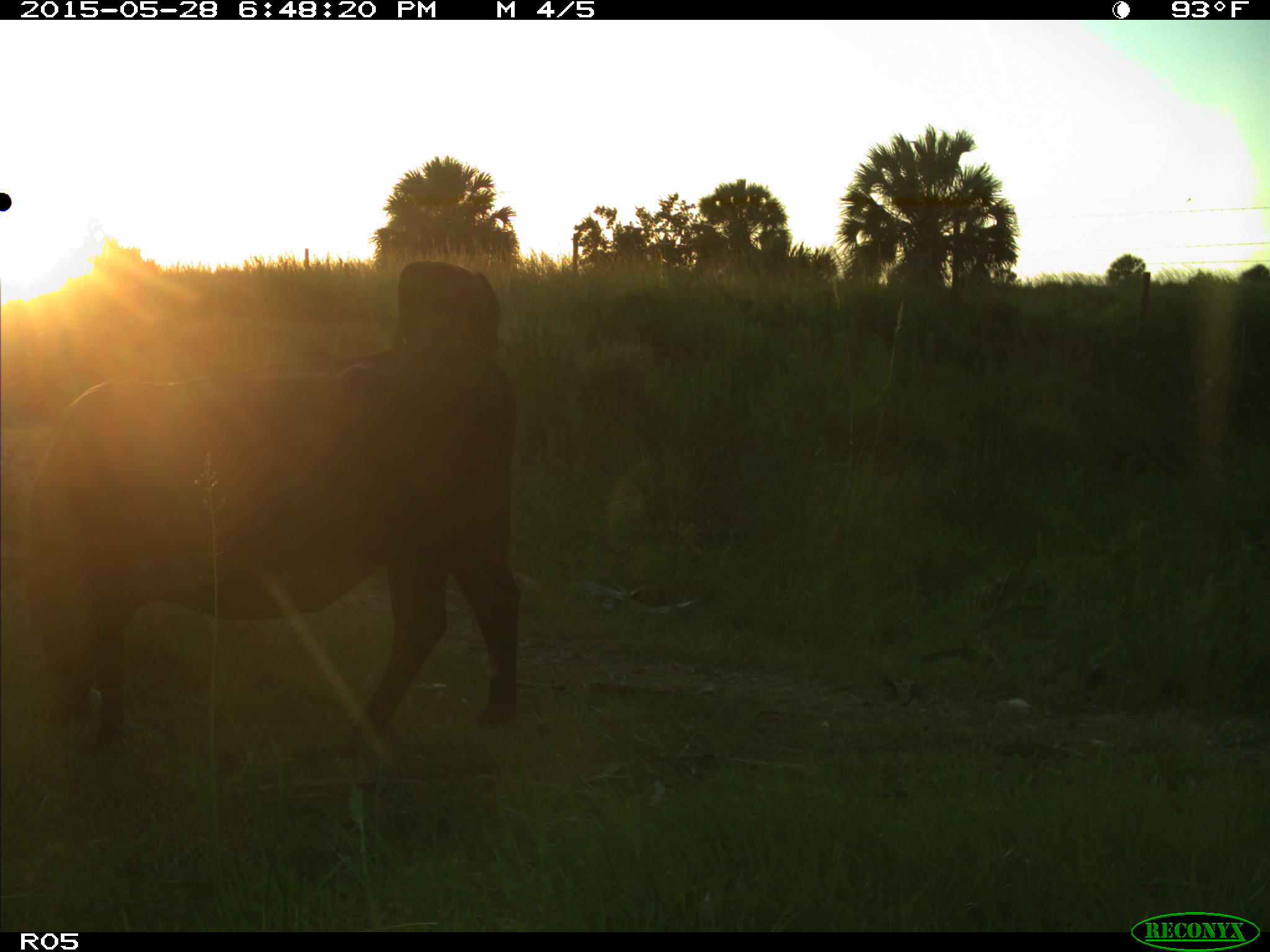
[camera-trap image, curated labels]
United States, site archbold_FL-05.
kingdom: Animalia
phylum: Chordata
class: Mammalia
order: Artiodactyla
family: Bovidae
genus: Bos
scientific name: Bos taurus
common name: domestic cow